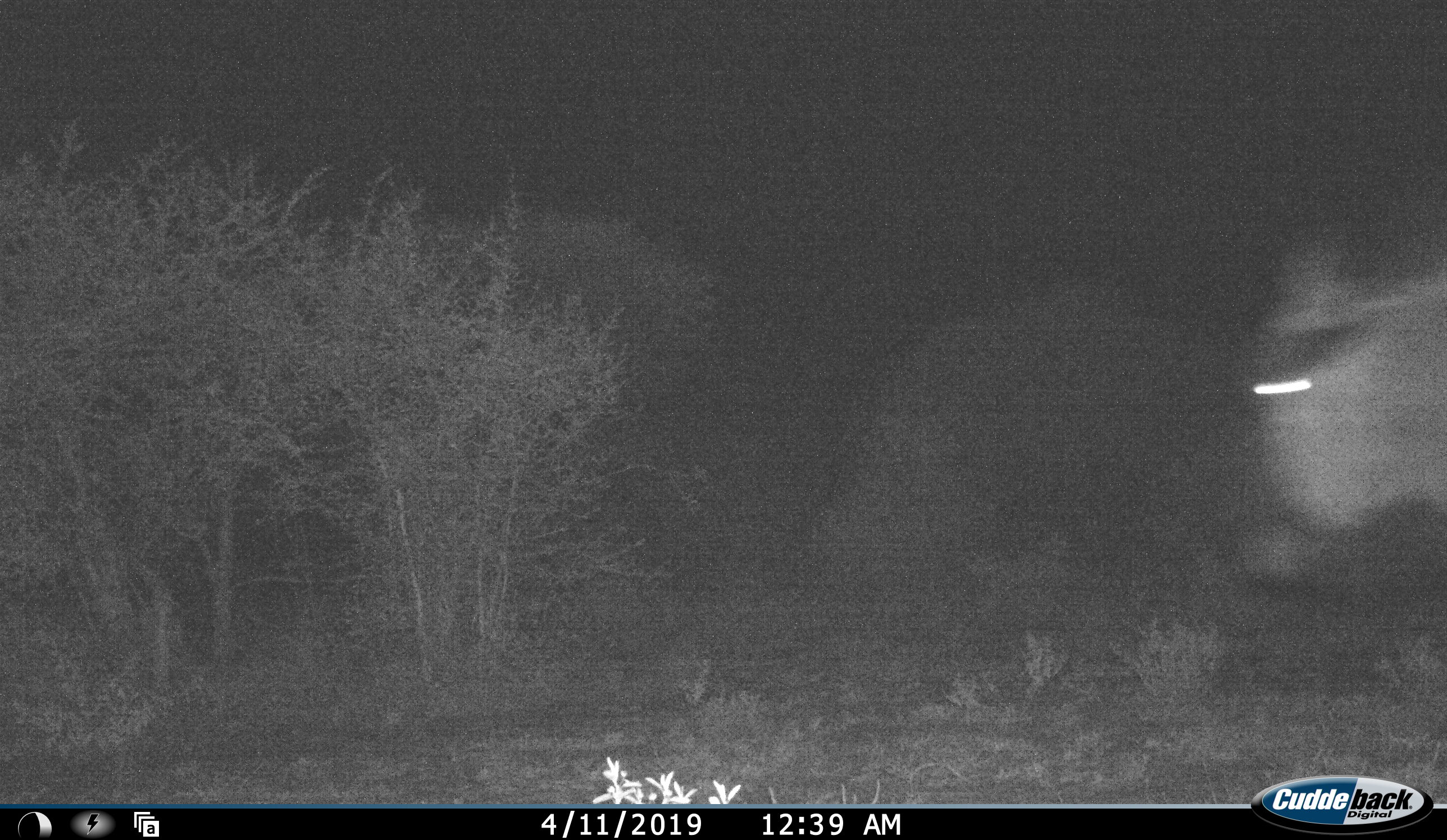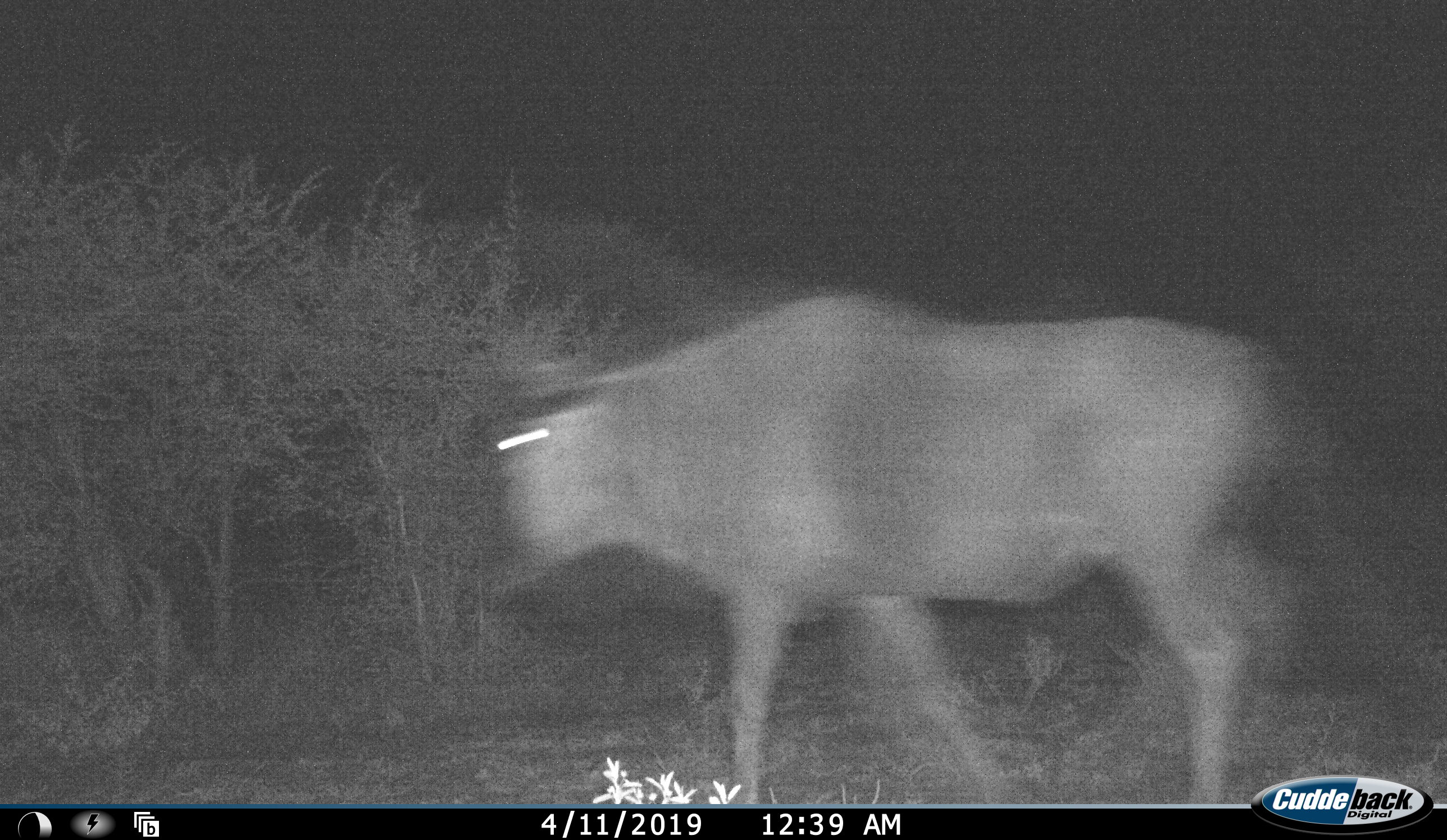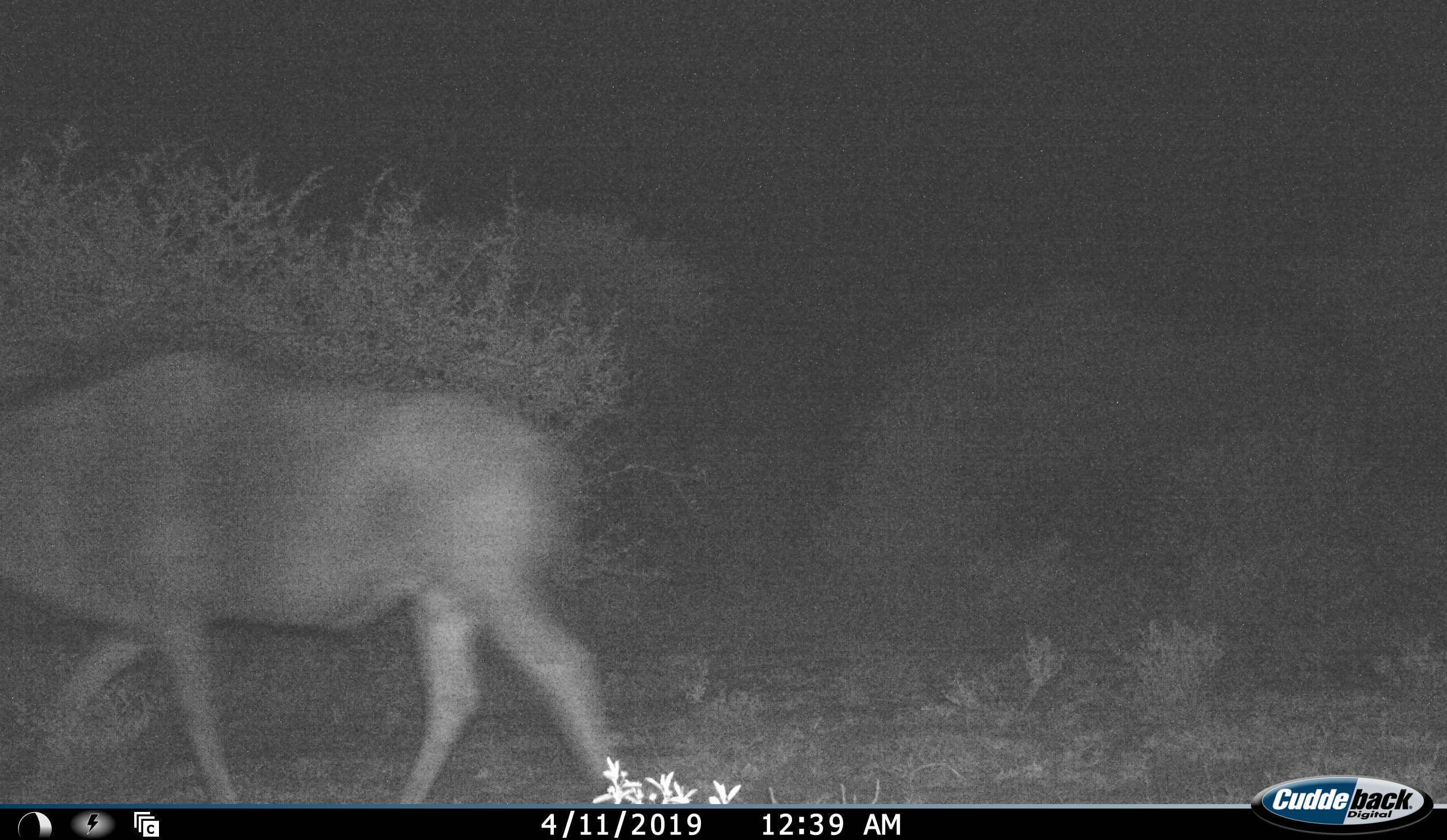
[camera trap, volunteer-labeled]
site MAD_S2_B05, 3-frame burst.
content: unidentified animal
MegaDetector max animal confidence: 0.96